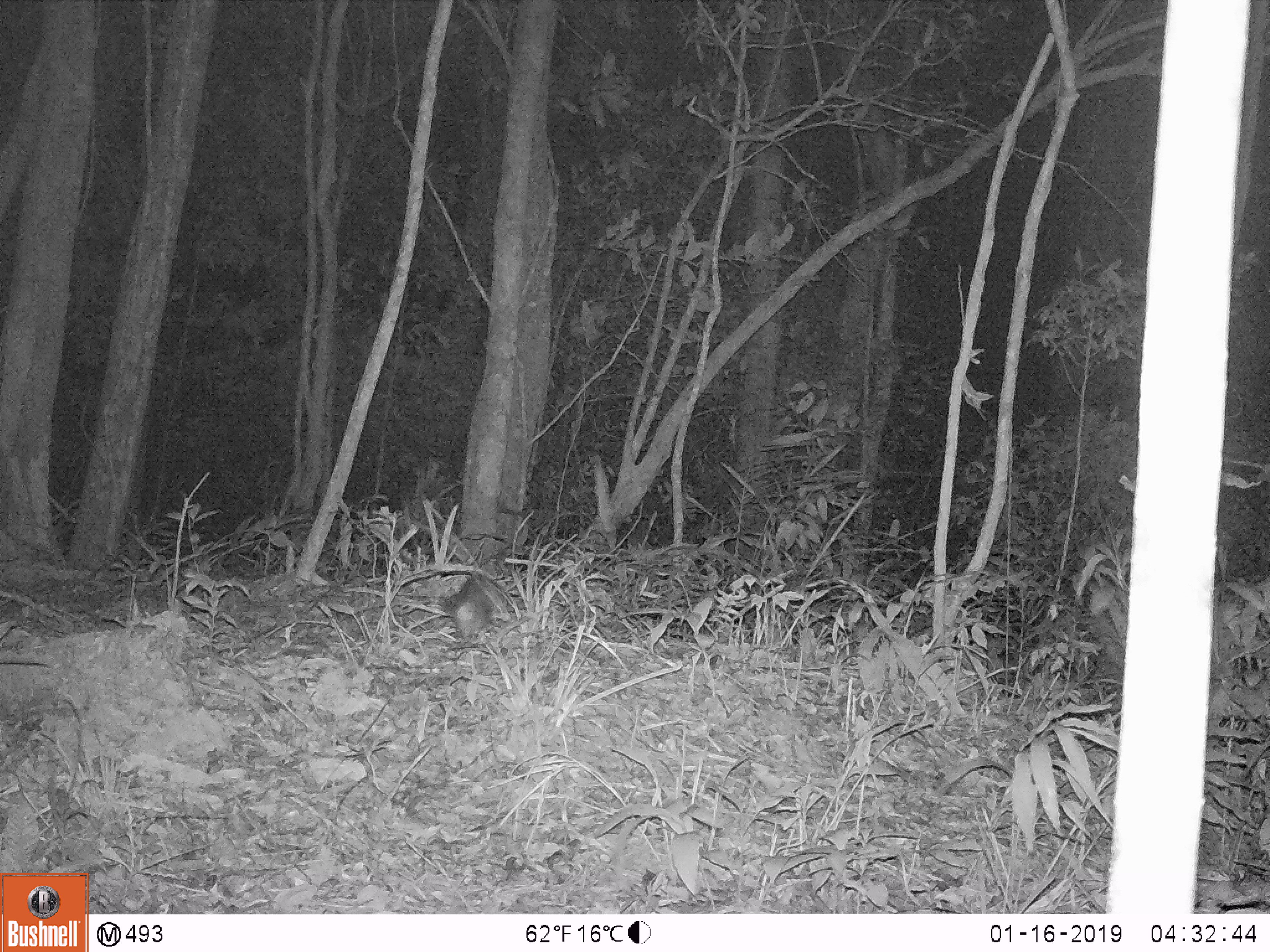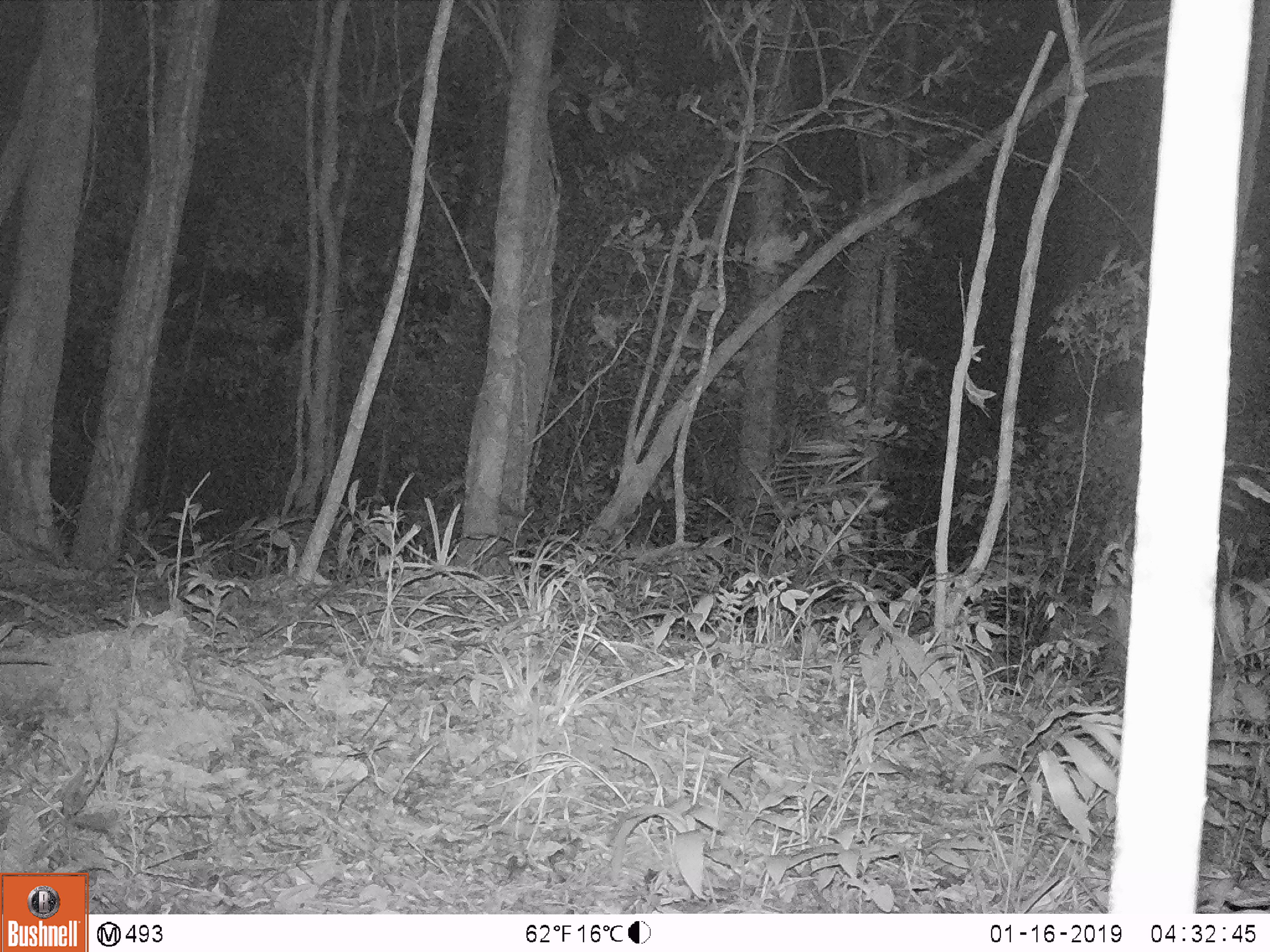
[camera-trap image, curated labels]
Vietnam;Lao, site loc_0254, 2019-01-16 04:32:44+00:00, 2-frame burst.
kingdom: Animalia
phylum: Chordata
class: Mammalia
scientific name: Mammalia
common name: mammal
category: unidentified small mammal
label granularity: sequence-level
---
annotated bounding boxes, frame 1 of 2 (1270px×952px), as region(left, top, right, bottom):
unidentified small mammal: region(444, 572, 492, 640)